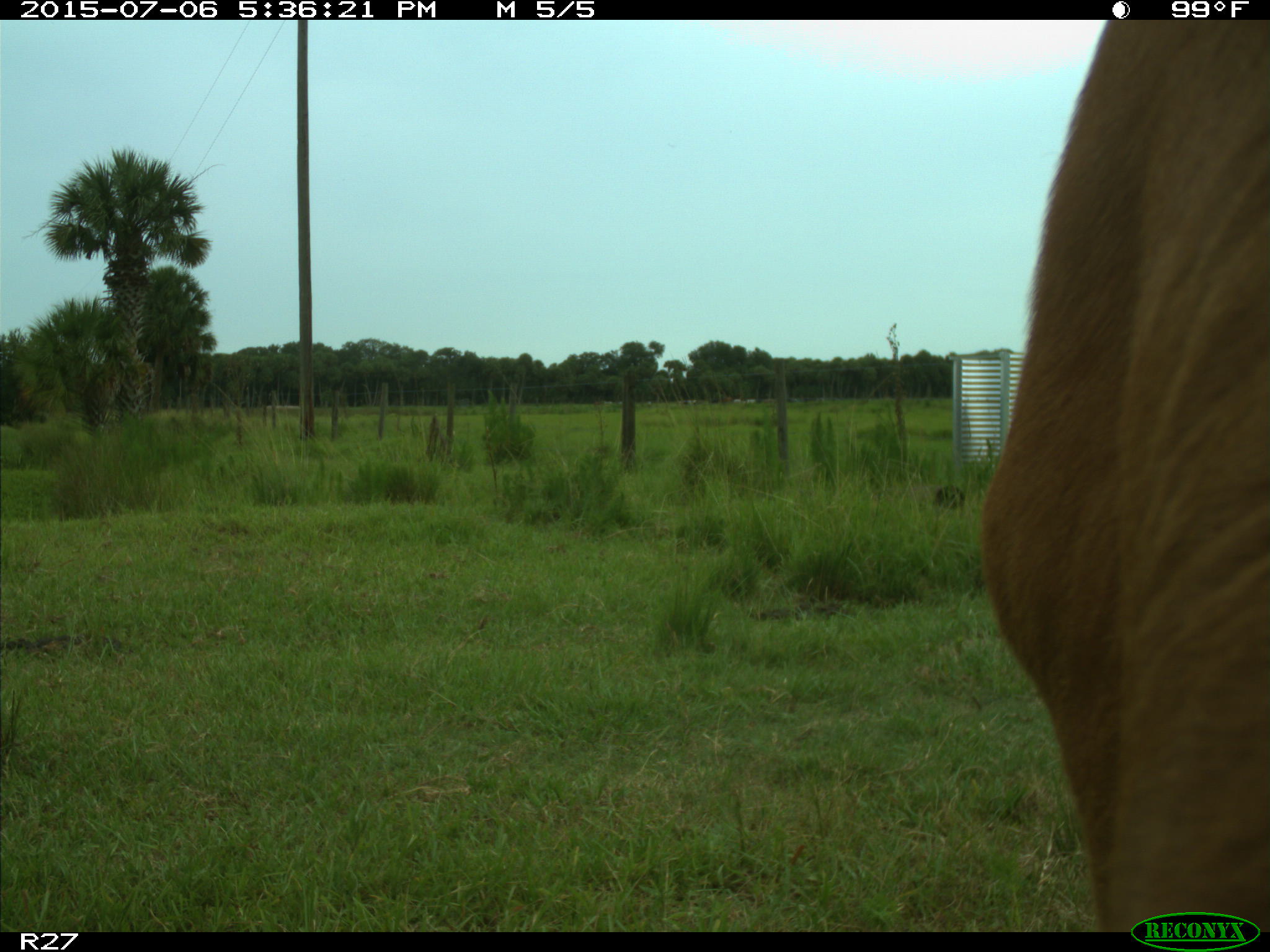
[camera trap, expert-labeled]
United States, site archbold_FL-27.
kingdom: Animalia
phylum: Chordata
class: Mammalia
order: Artiodactyla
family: Bovidae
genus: Bos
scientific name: Bos taurus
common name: domestic cow